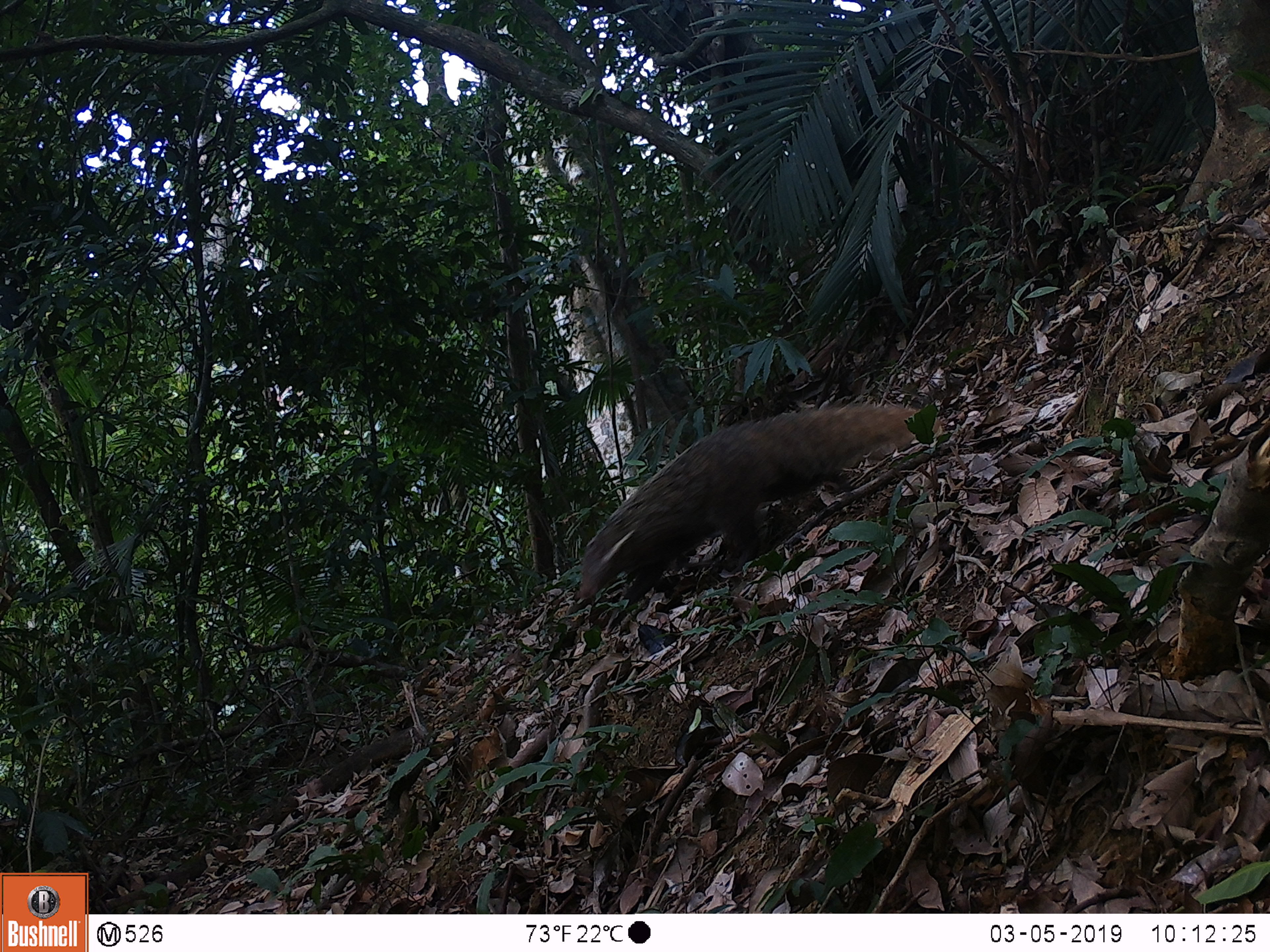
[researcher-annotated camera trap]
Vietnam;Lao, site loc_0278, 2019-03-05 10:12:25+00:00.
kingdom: Animalia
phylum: Chordata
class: Mammalia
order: Carnivora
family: Herpestidae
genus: Urva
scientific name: Urva urva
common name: crab-eating mongoose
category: crab eating mongoose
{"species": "crab eating mongoose (crab-eating mongoose) (Urva urva)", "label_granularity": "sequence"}